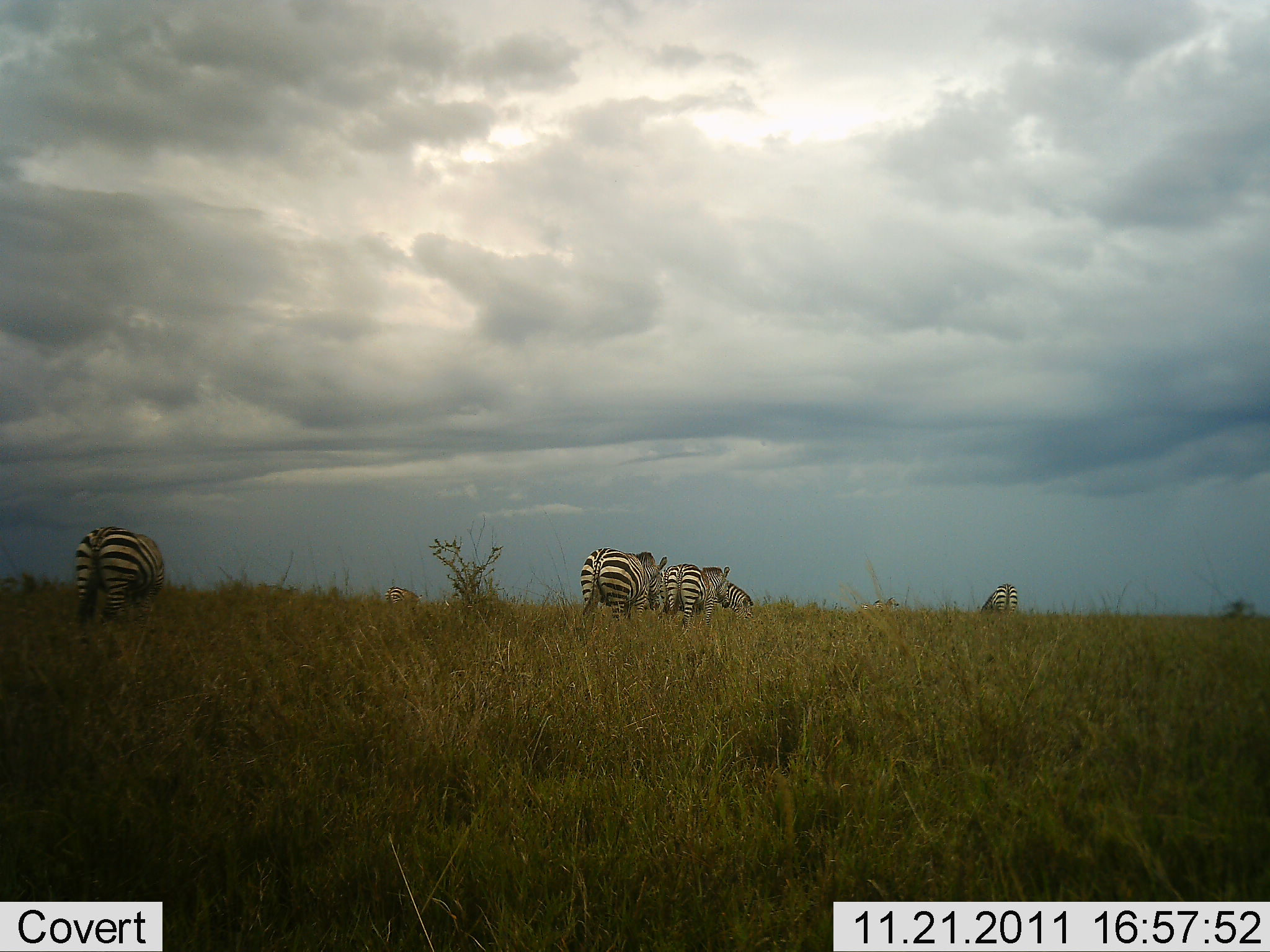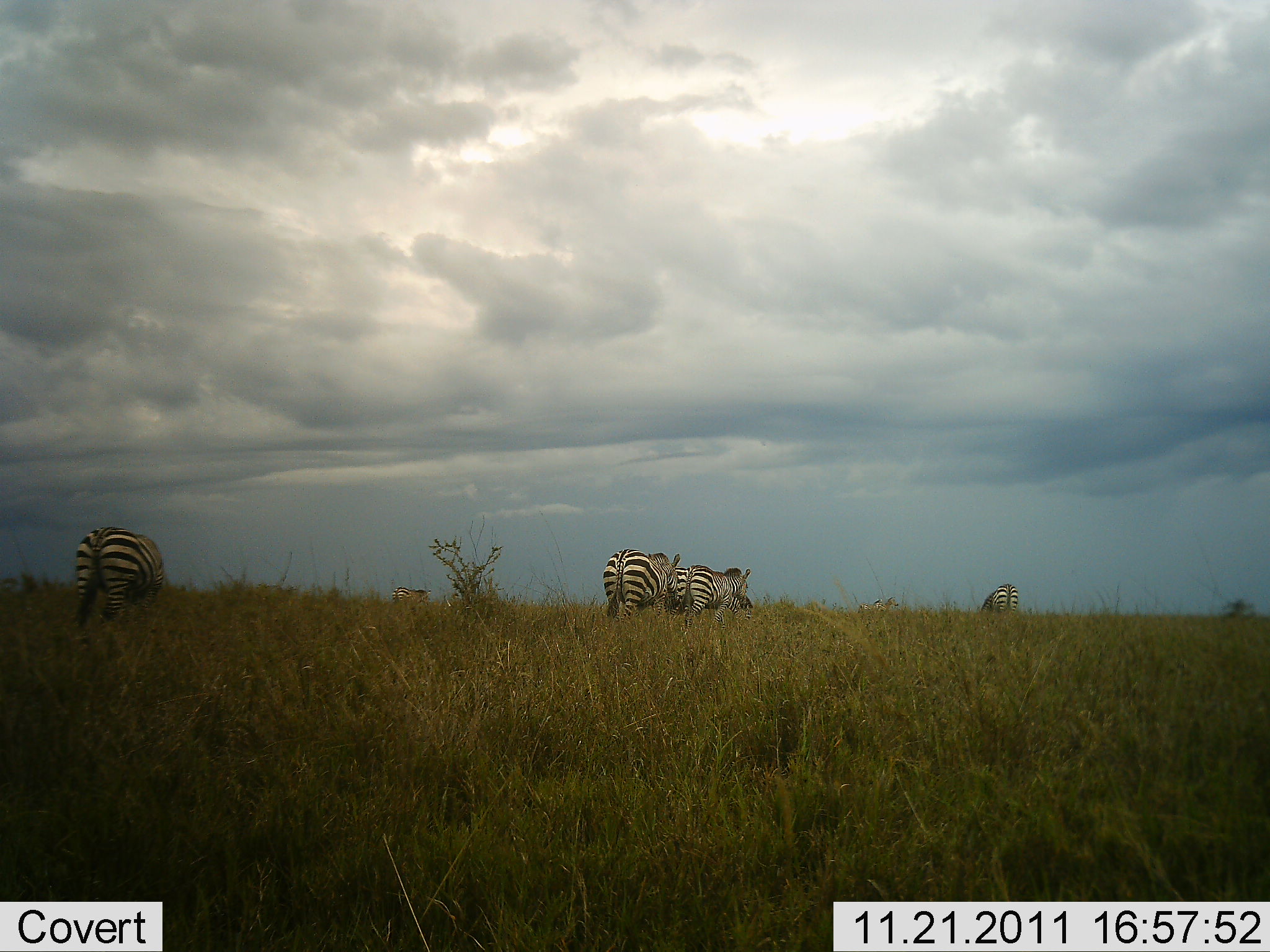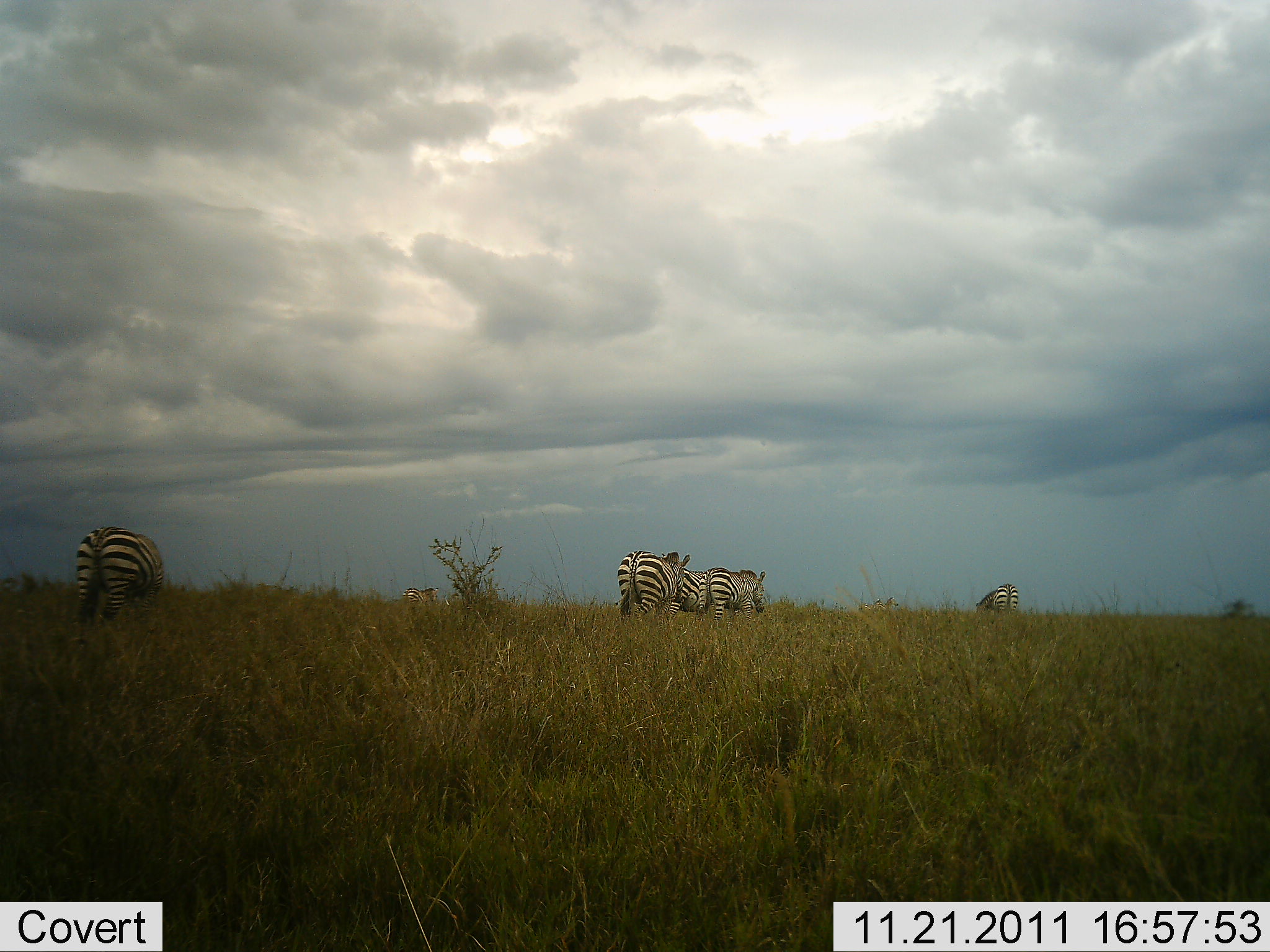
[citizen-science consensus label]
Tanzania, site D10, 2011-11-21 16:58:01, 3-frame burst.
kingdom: Animalia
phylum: Chordata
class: Mammalia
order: Perissodactyla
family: Equidae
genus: Equus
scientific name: Equus quagga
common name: plains zebra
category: zebra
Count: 6.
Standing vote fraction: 45%.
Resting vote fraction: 9%.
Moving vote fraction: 73%.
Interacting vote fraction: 9%.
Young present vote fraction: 0%.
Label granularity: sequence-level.